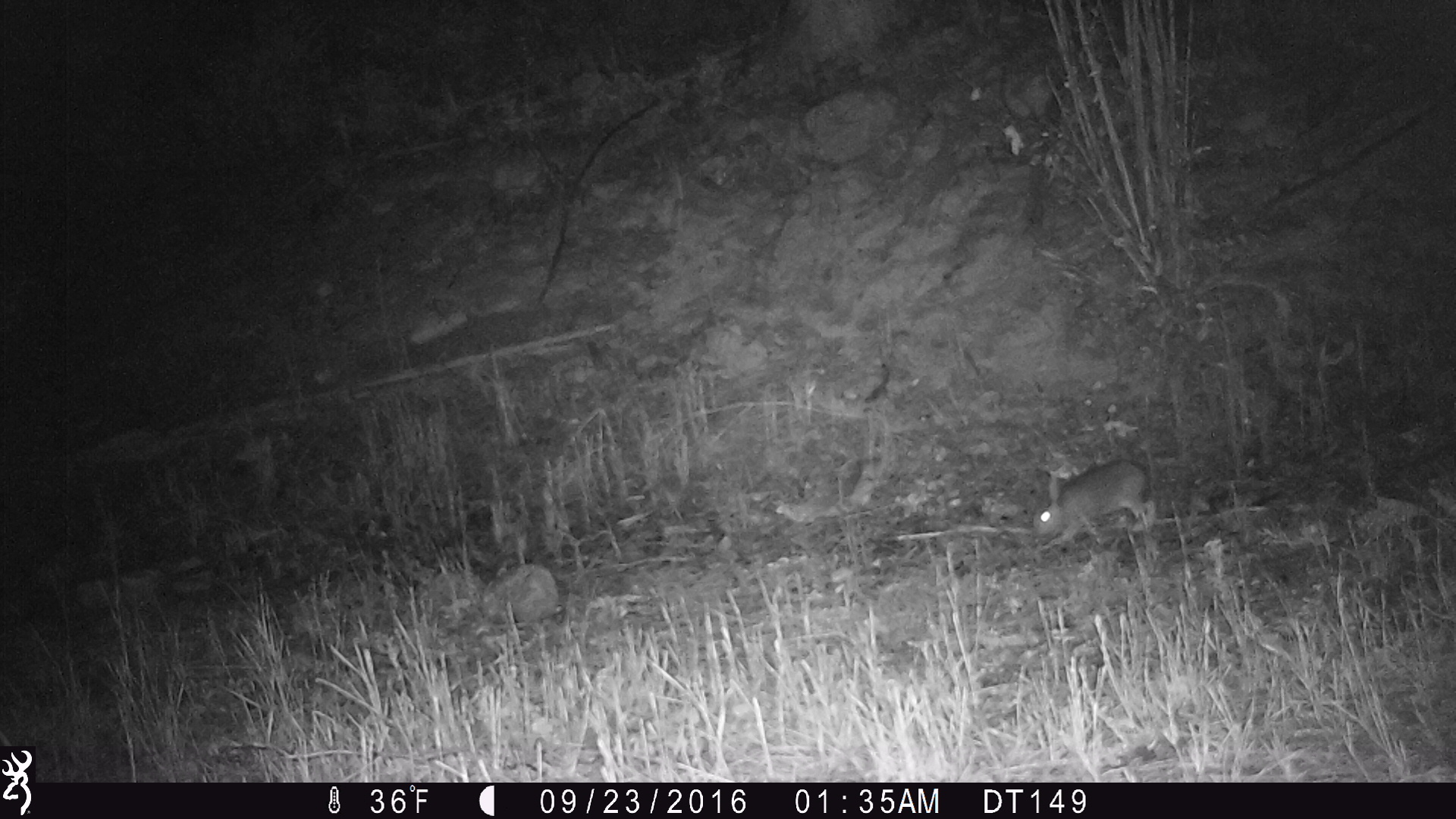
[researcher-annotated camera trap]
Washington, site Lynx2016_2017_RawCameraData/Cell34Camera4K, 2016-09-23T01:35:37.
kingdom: Animalia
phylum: Chordata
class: Mammalia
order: Lagomorpha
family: Leporidae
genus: Lepus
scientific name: Lepus americanus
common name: snowshoe hare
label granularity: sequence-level